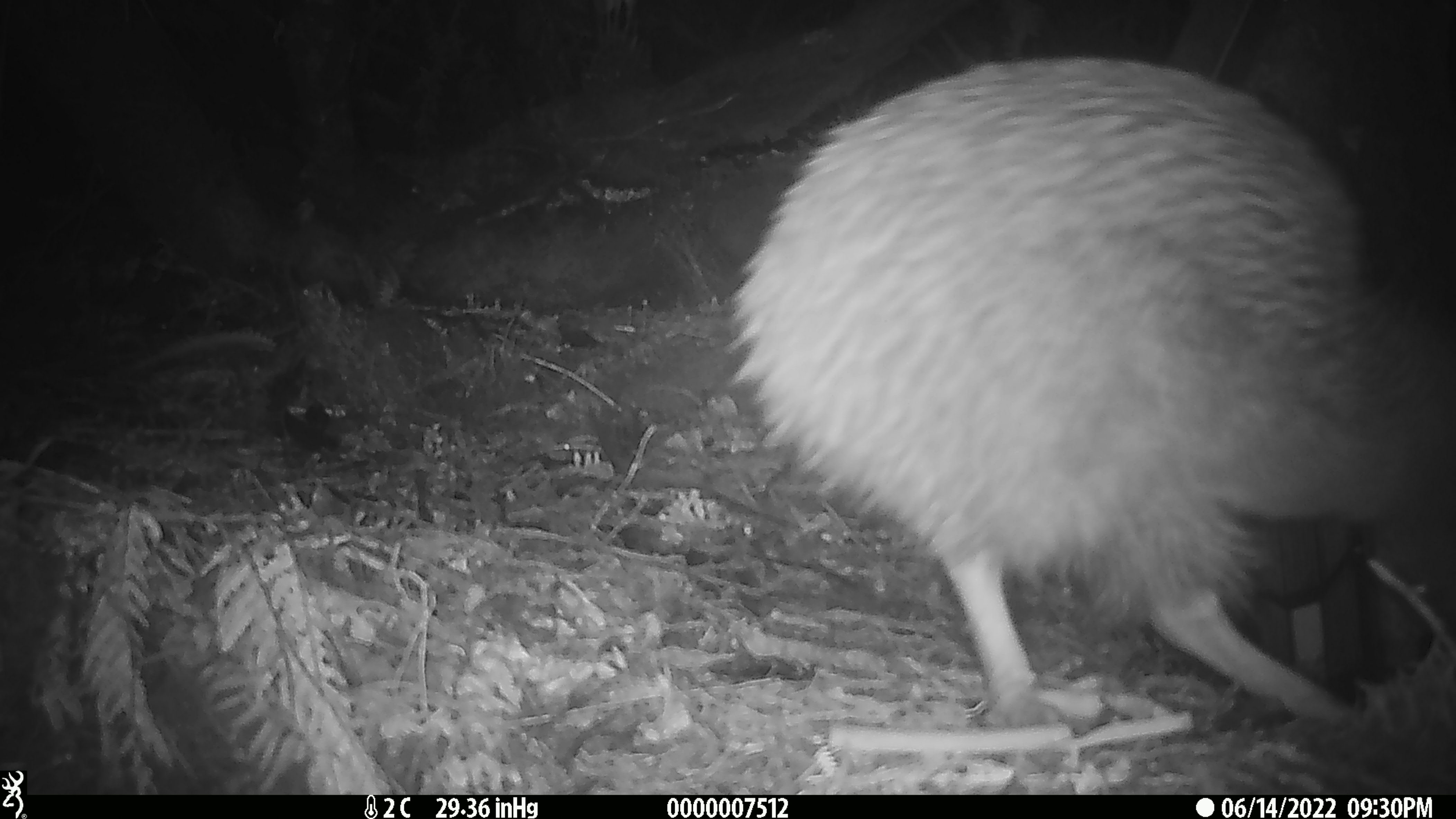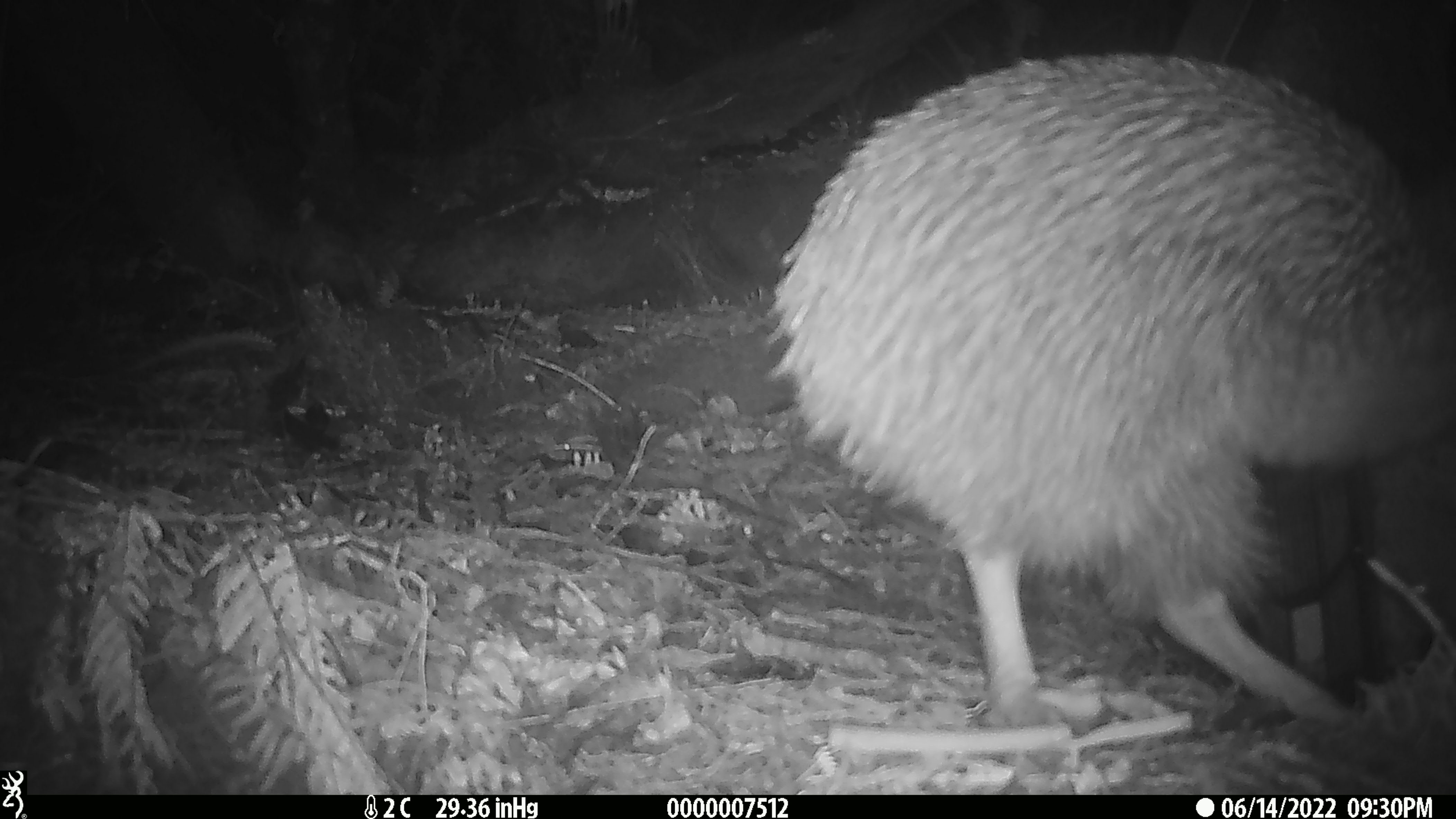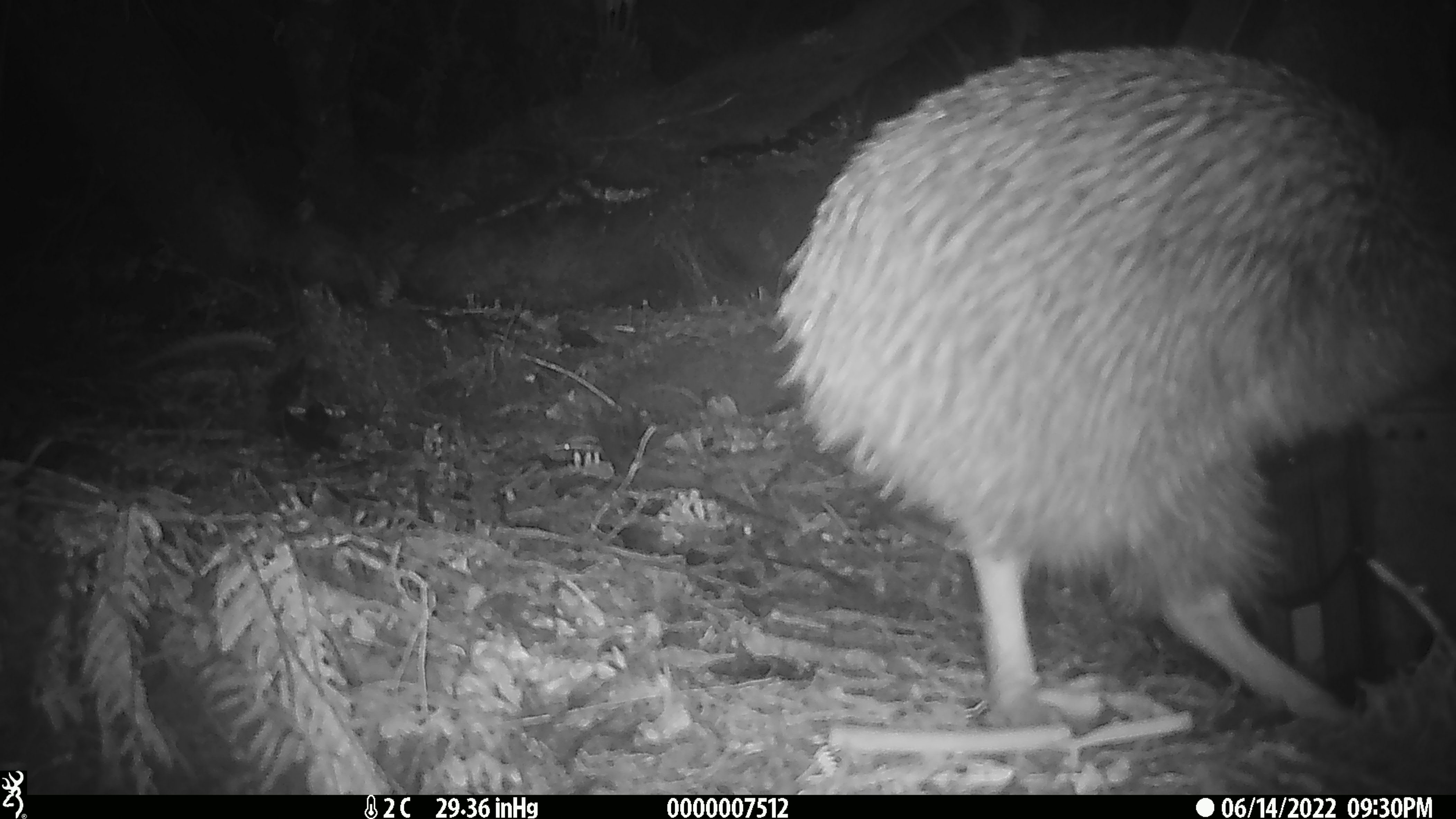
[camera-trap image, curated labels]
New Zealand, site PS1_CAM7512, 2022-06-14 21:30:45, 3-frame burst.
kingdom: Animalia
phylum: Chordata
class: Aves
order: Apterygiformes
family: Apterygidae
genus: Apteryx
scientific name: Apteryx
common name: kiwi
Kiwi (Apteryx).